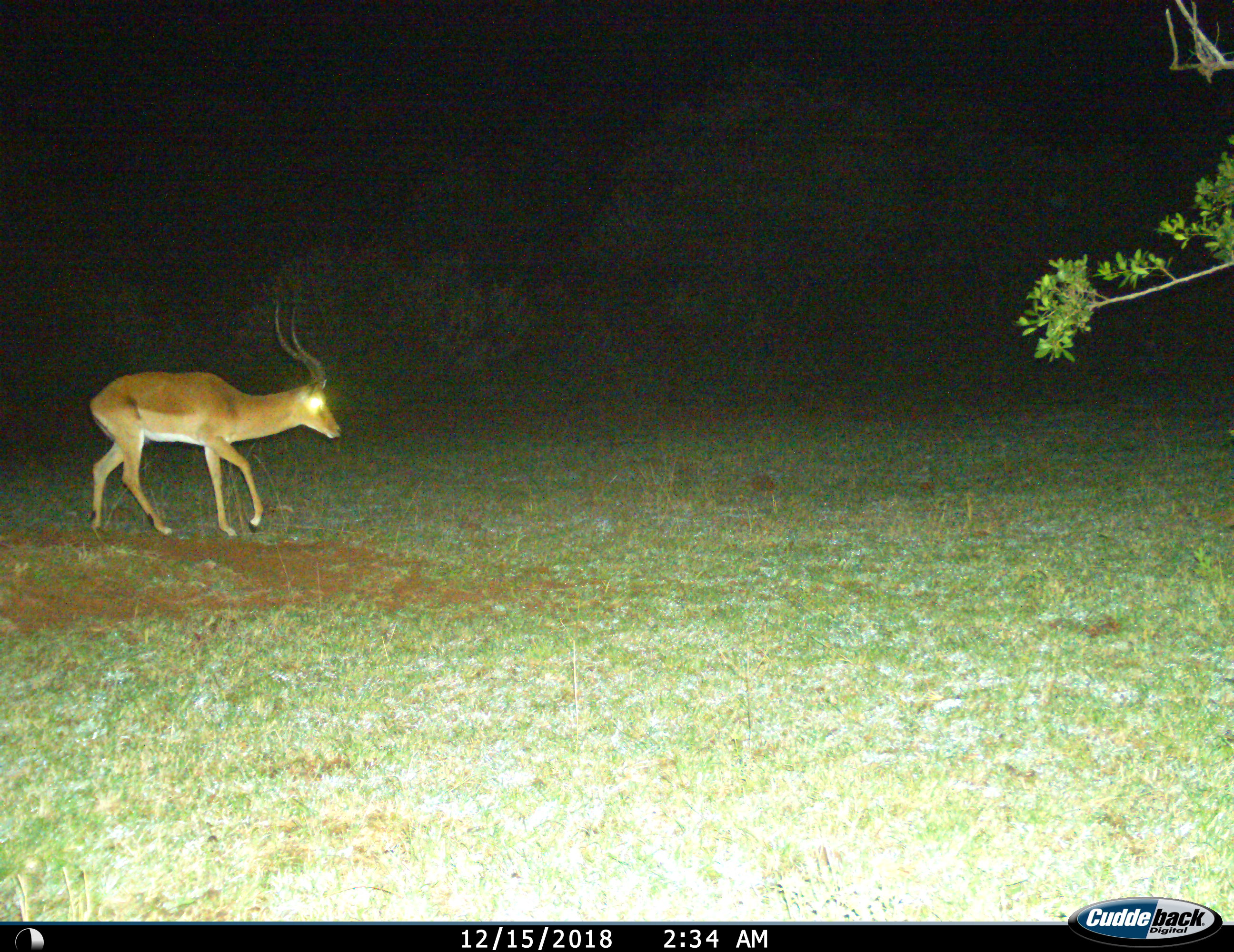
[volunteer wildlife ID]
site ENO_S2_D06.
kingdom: Animalia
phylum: Chordata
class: Mammalia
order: Artiodactyla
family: Bovidae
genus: Aepyceros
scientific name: Aepyceros melampus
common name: impala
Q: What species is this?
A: Impala (Aepyceros melampus).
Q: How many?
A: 1.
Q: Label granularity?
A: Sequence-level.